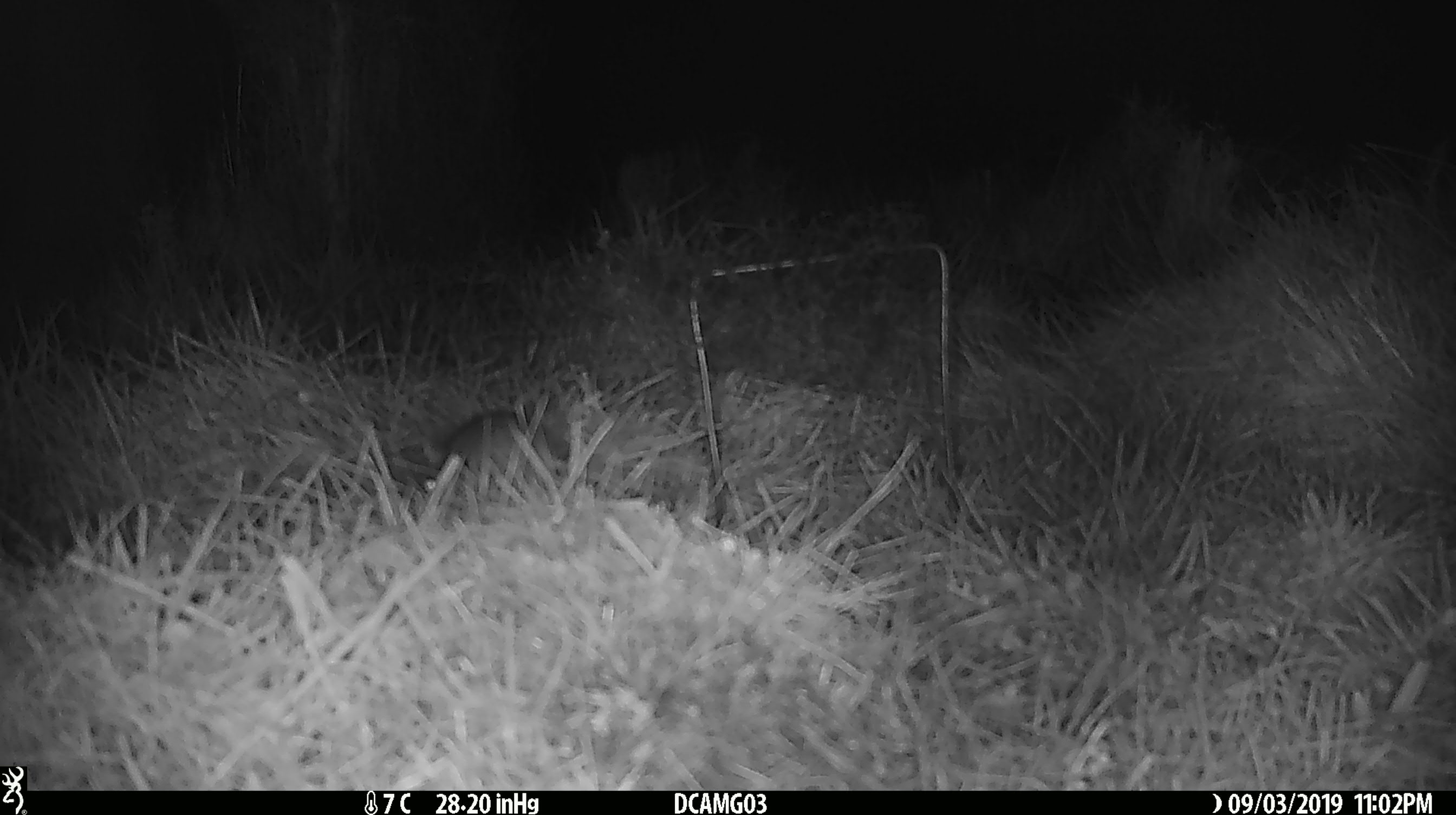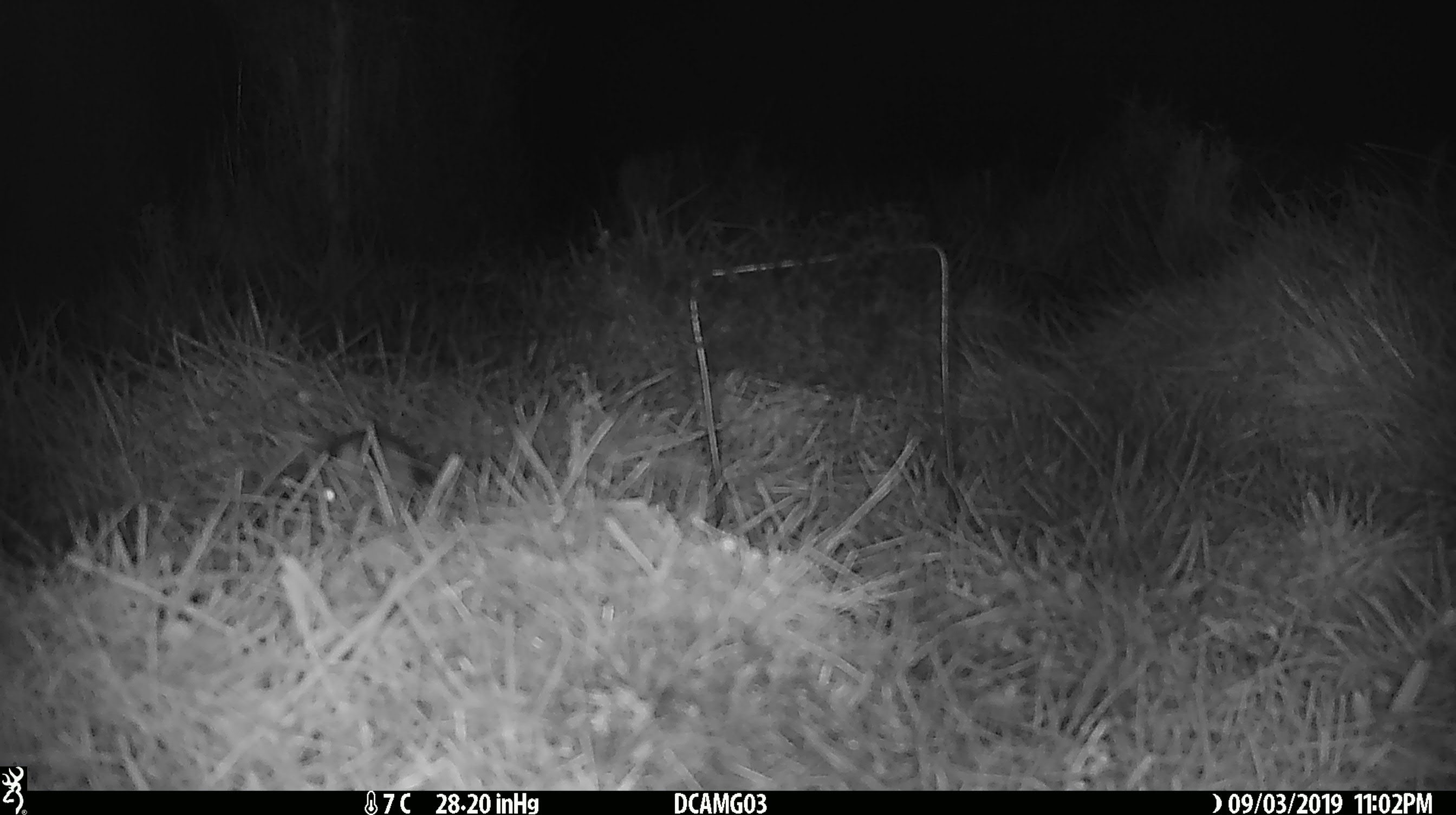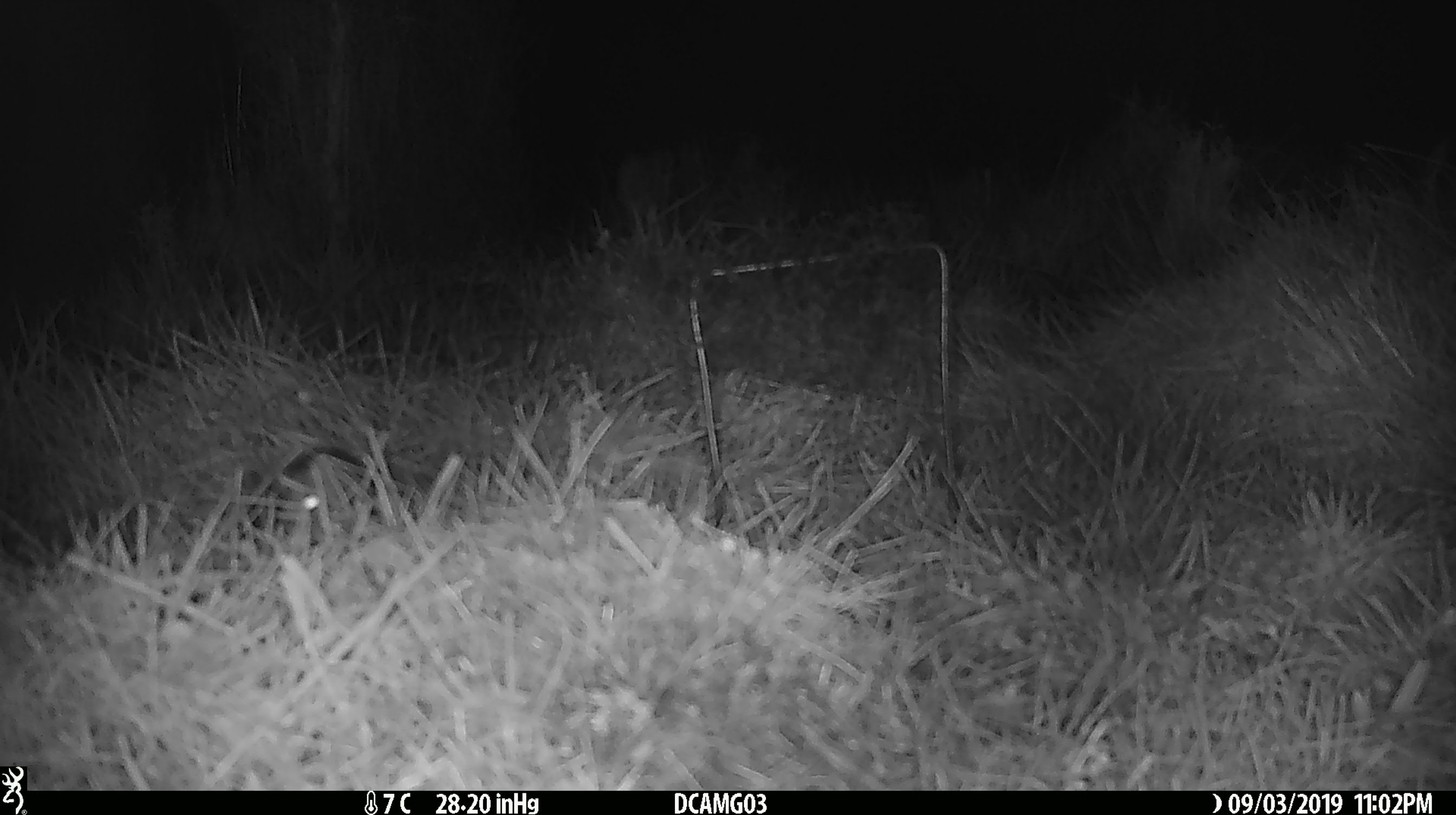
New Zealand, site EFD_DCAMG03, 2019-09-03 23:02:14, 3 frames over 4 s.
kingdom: Animalia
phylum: Chordata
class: Mammalia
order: Rodentia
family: Muridae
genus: Mus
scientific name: Mus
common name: mouse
Mouse (Mus).